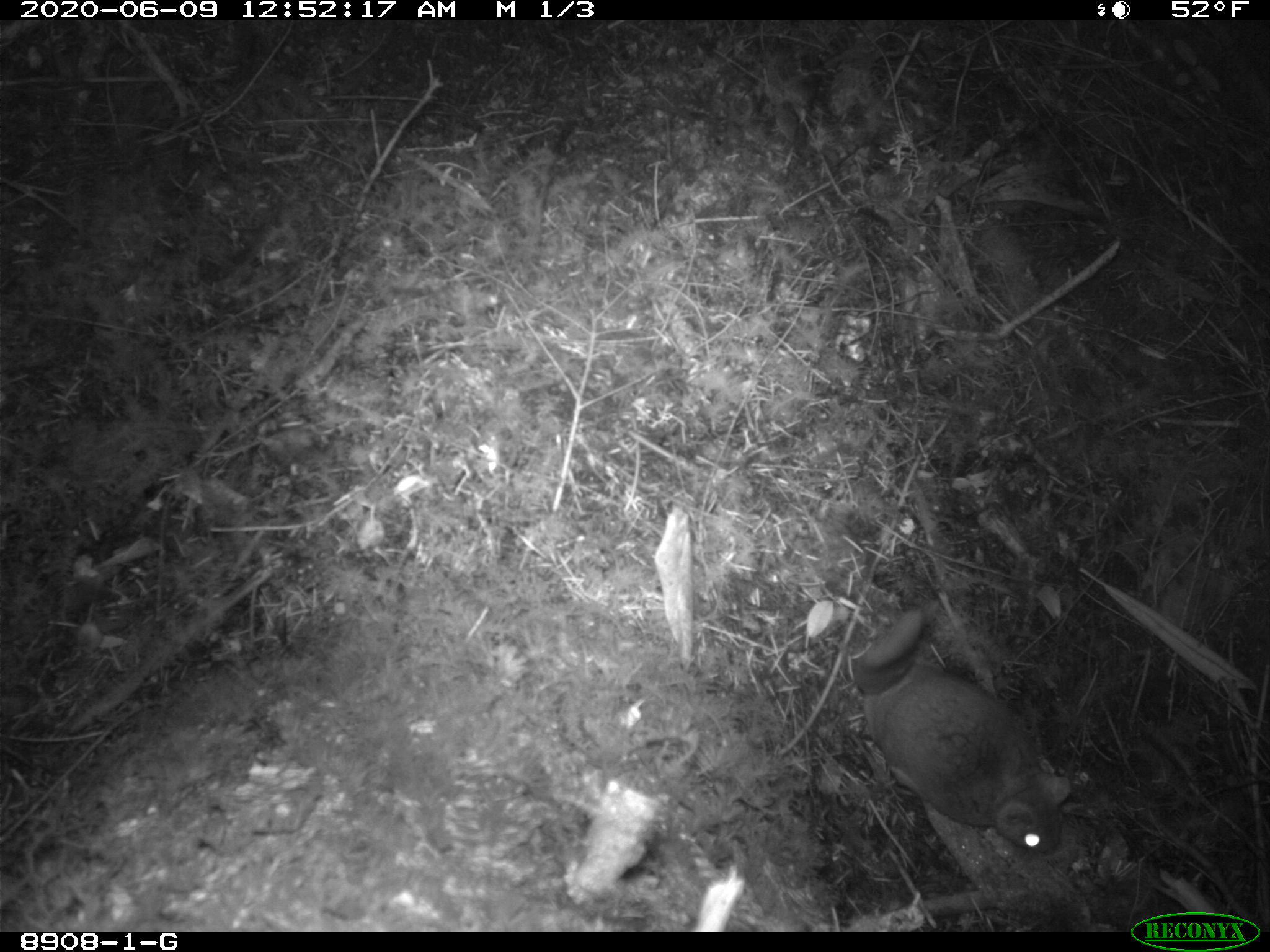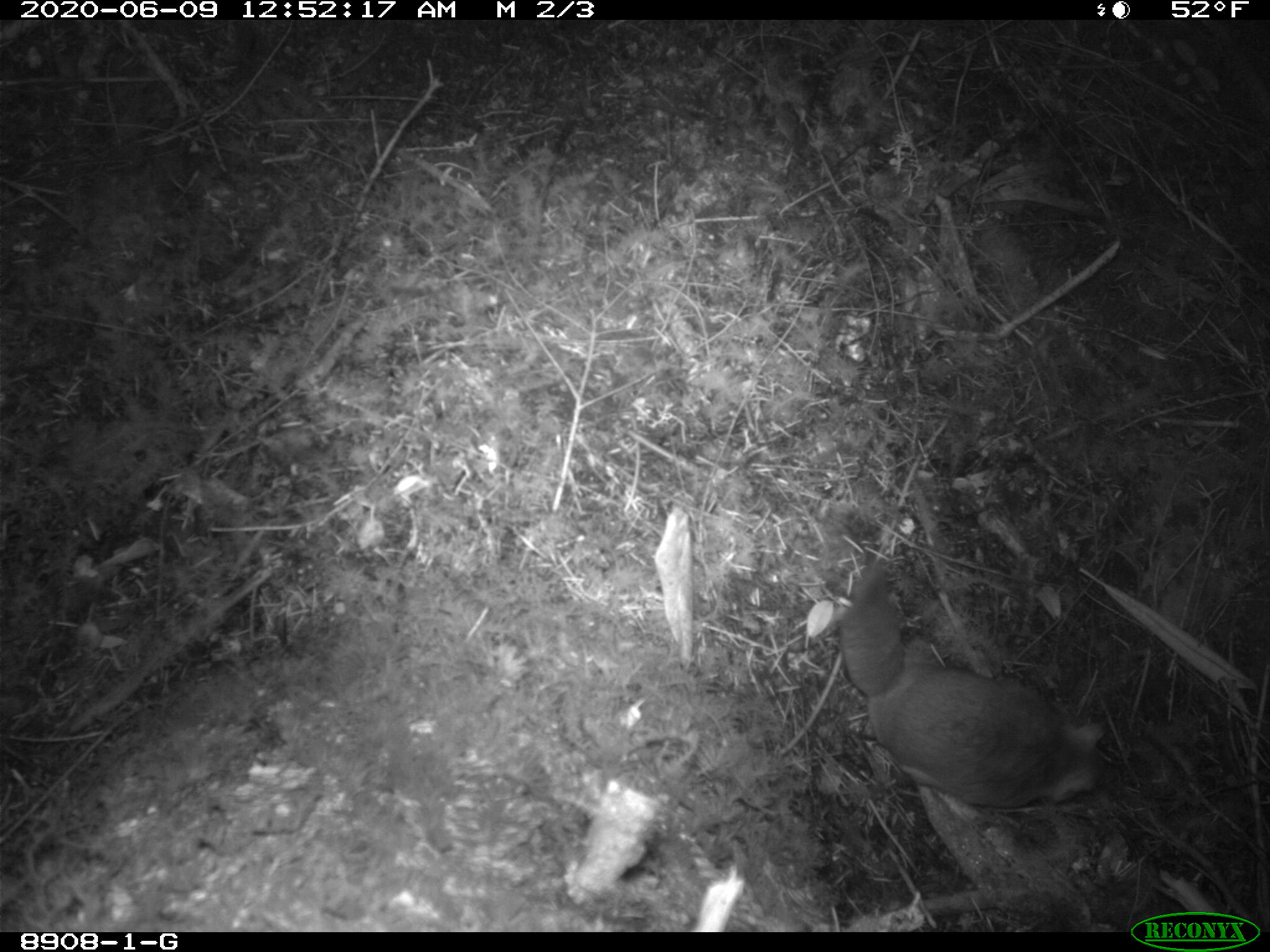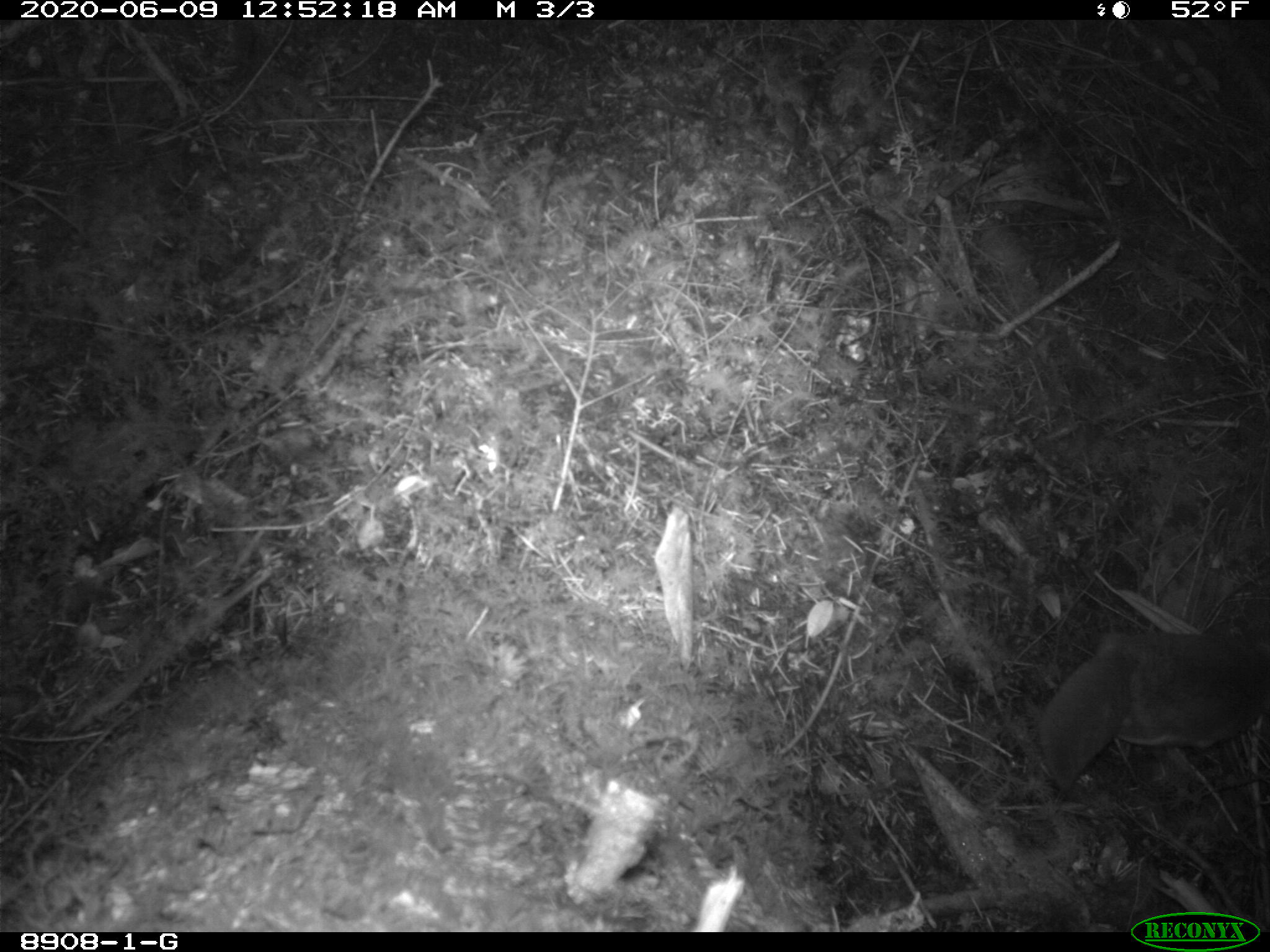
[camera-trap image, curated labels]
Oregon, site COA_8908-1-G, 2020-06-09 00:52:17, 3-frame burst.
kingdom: Animalia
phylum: Chordata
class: Mammalia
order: Rodentia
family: Sciuridae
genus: Glaucomys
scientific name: Glaucomys oregonensis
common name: humboldt's flying squirrel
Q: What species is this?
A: Humboldt's flying squirrel (Glaucomys oregonensis).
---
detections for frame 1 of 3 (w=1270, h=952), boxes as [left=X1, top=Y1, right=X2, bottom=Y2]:
humboldt's flying squirrel: [left=844, top=589, right=1090, bottom=867]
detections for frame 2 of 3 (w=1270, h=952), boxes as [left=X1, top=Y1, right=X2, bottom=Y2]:
humboldt's flying squirrel: [left=831, top=548, right=1133, bottom=825]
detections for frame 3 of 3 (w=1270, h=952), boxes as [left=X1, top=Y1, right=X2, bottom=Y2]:
humboldt's flying squirrel: [left=1023, top=611, right=1262, bottom=806]